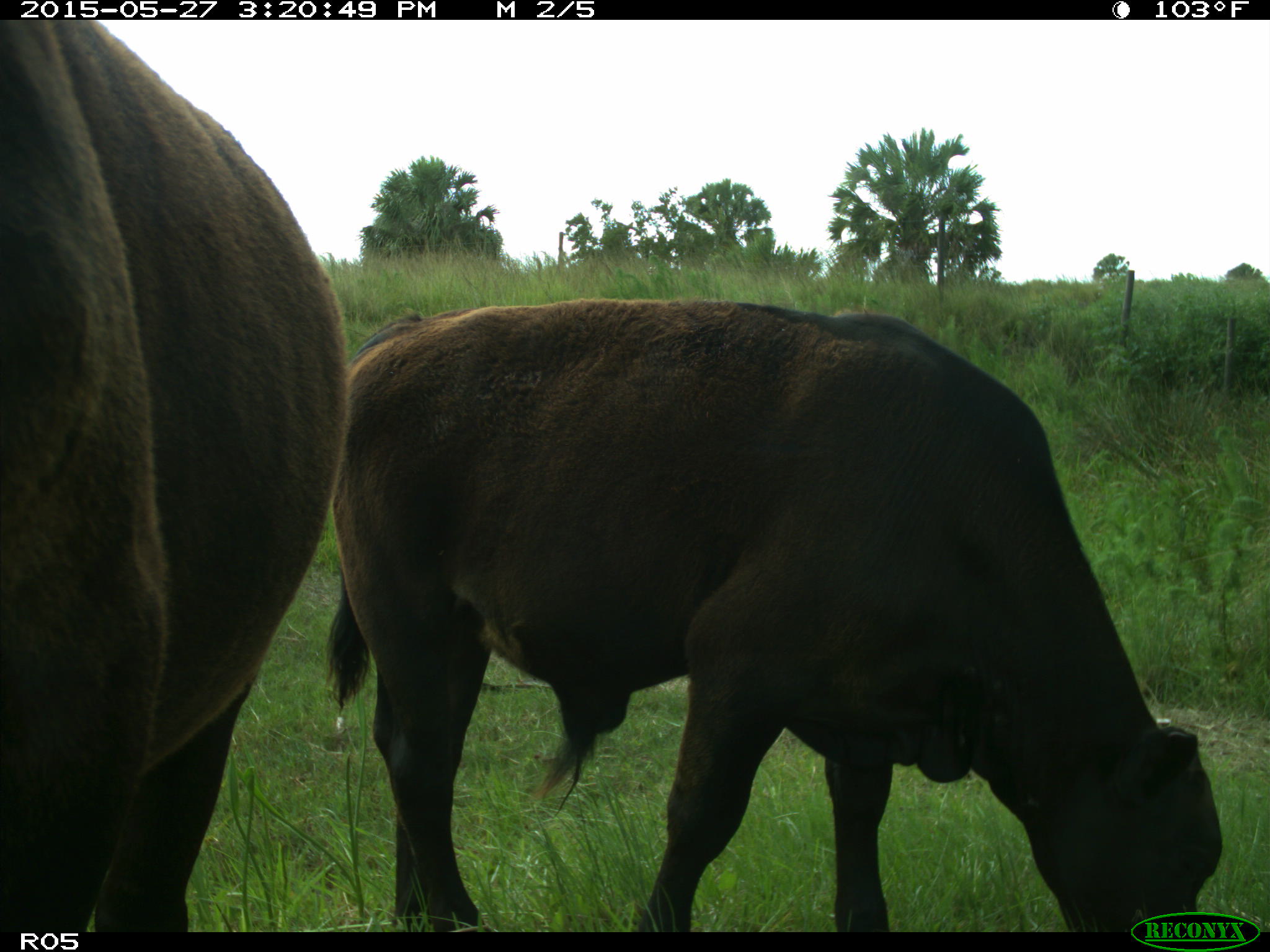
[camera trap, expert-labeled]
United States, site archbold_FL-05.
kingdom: Animalia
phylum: Chordata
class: Mammalia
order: Artiodactyla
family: Bovidae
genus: Bos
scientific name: Bos taurus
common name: domestic cow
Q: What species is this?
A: Bos taurus (domestic cow).